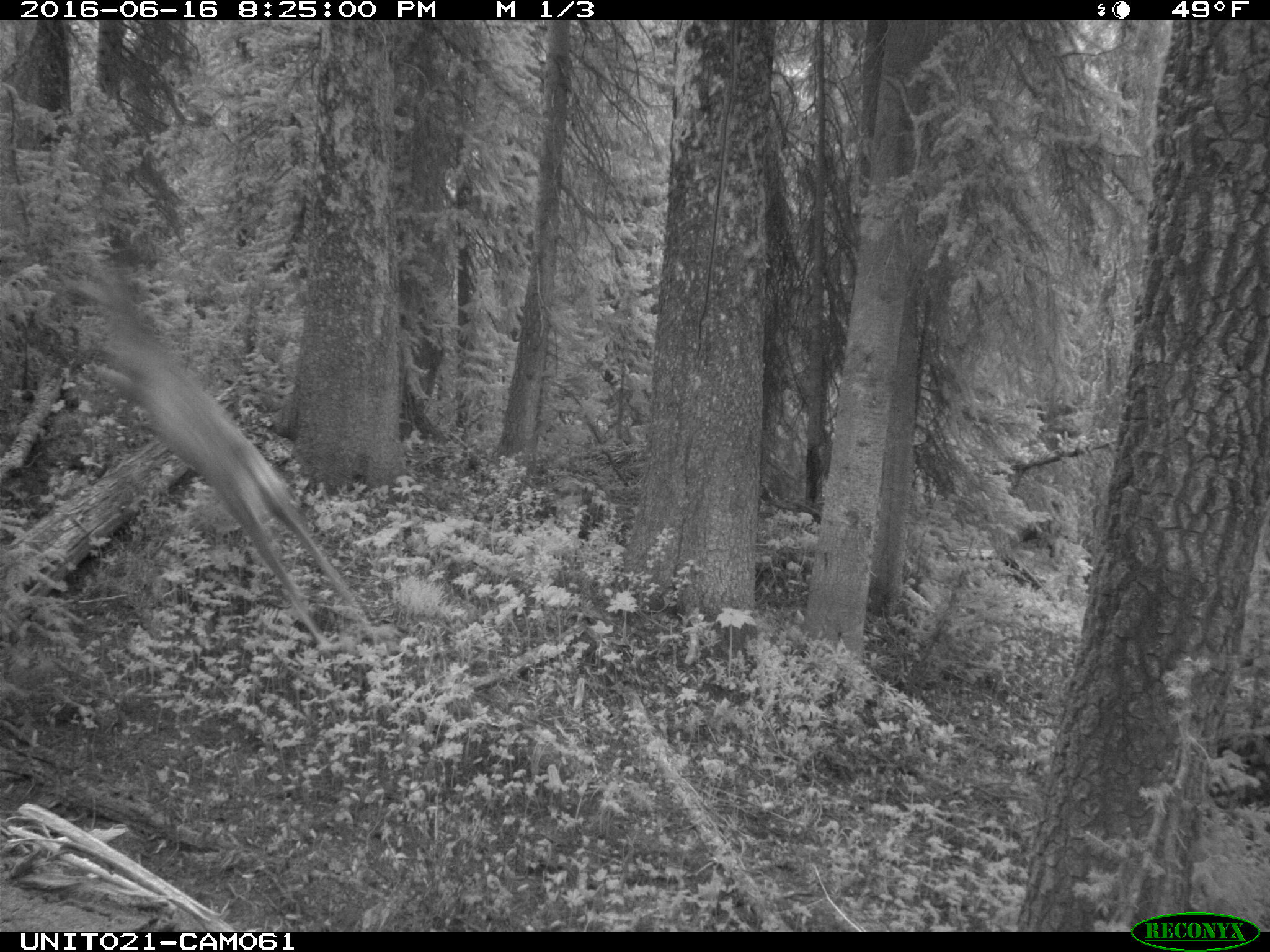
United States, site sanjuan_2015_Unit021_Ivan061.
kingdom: Animalia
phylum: Chordata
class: Mammalia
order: Artiodactyla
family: Cervidae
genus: Odocoileus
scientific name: Odocoileus hemionus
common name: mule deer